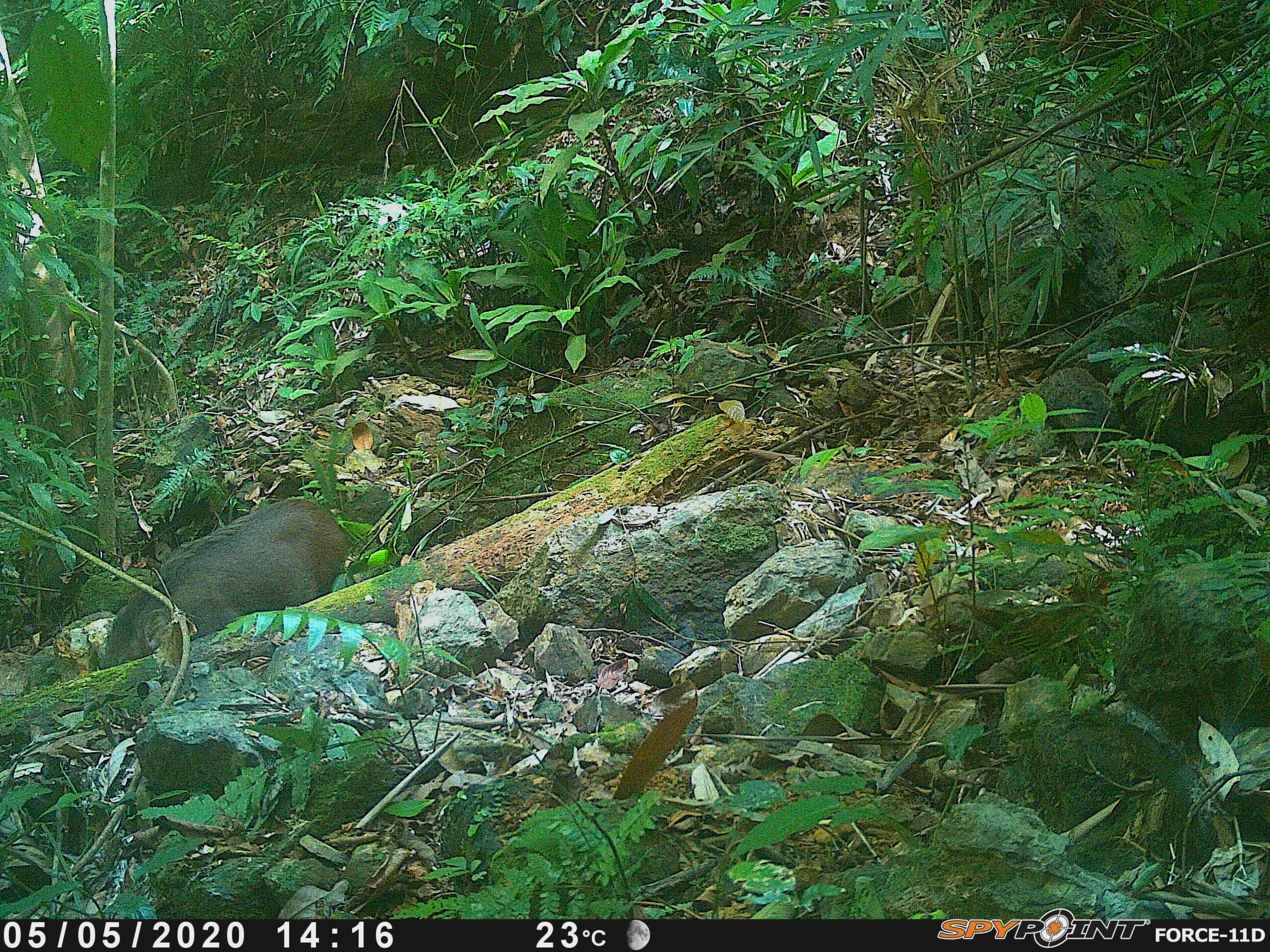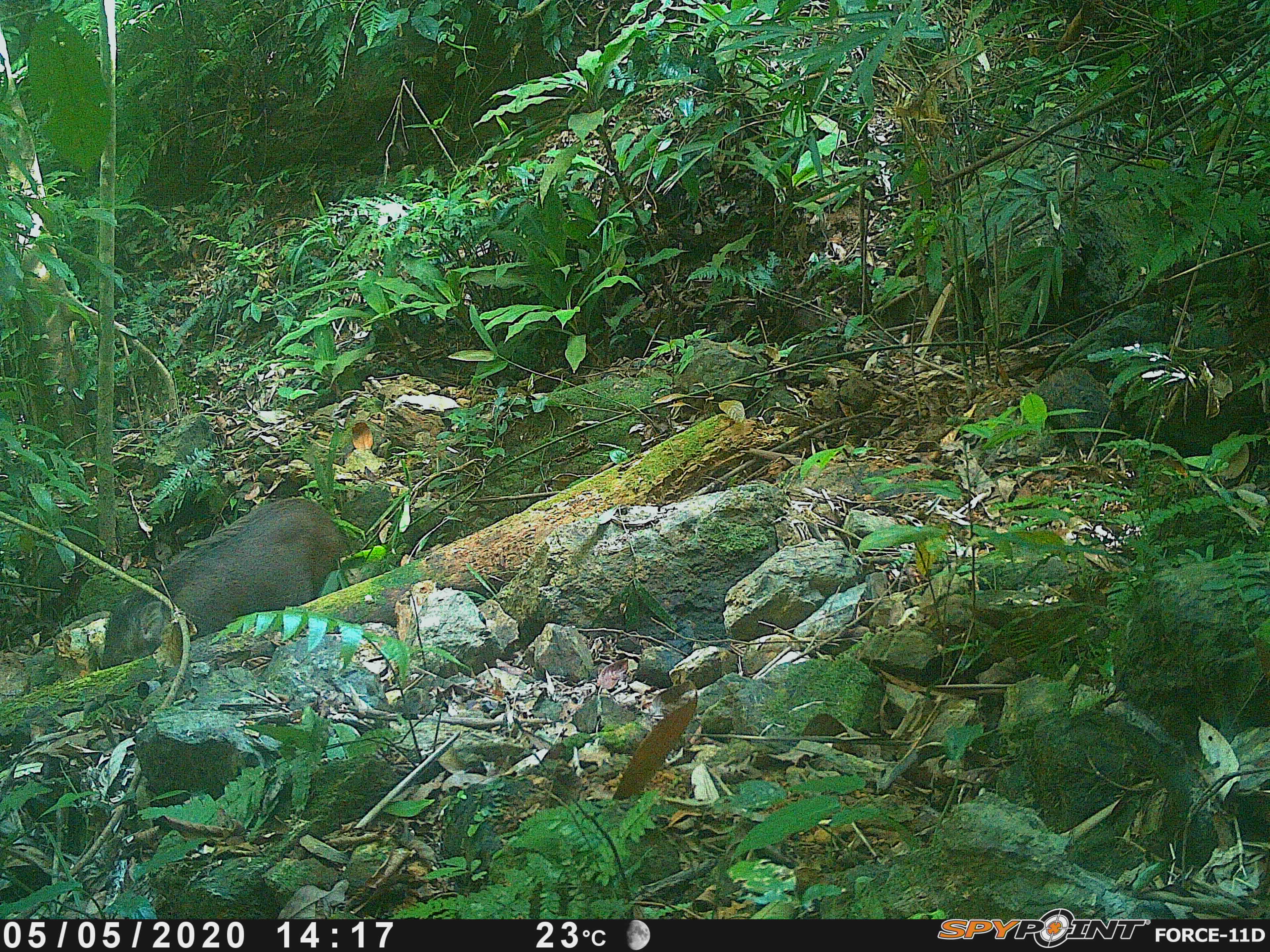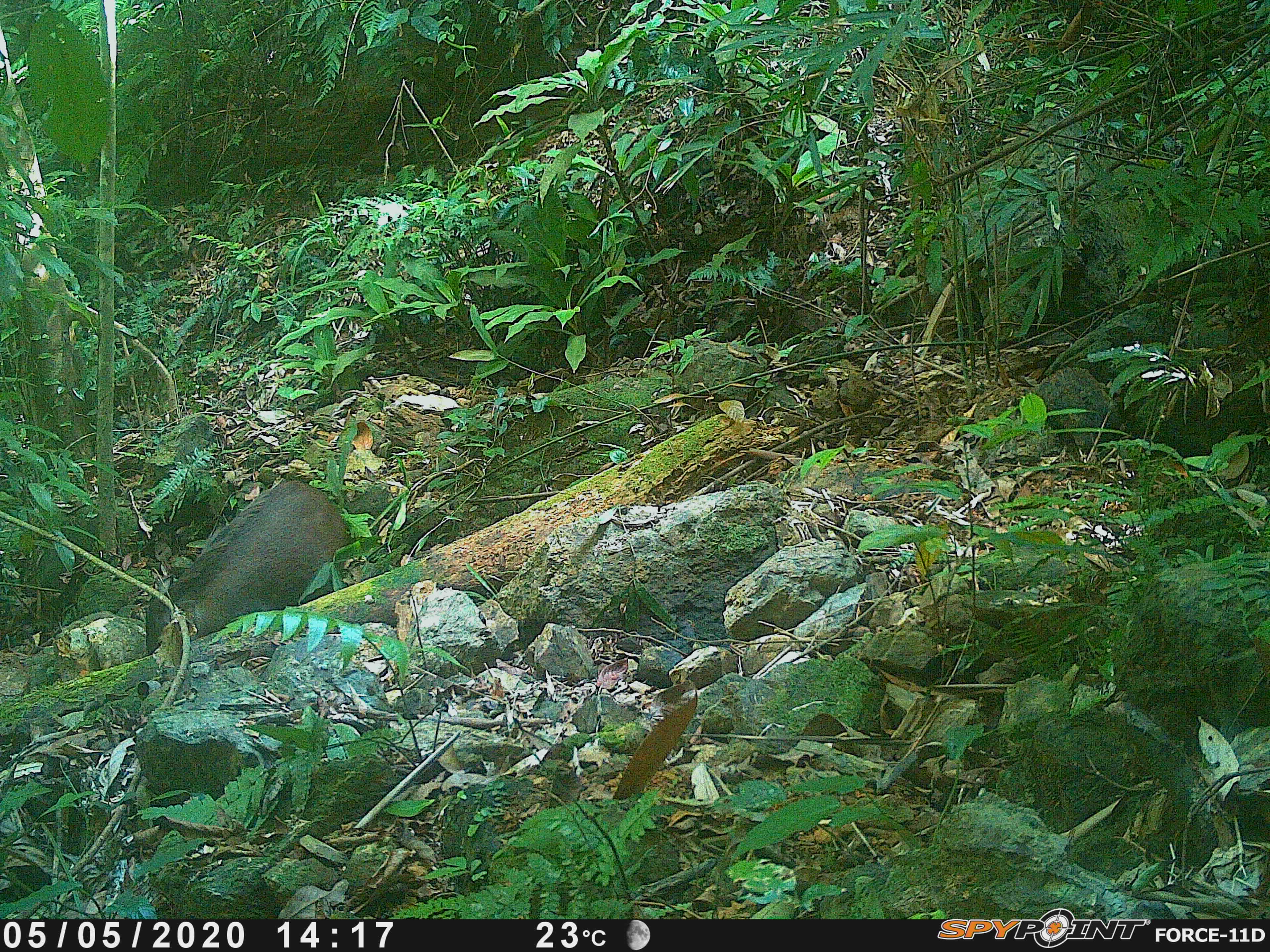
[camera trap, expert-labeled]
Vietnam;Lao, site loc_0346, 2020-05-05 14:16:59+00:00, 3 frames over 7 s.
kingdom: Animalia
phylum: Chordata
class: Mammalia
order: Artiodactyla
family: Suidae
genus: Sus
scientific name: Sus scrofa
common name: eurasian wild pig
Eurasian wild pig (Sus scrofa). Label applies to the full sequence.